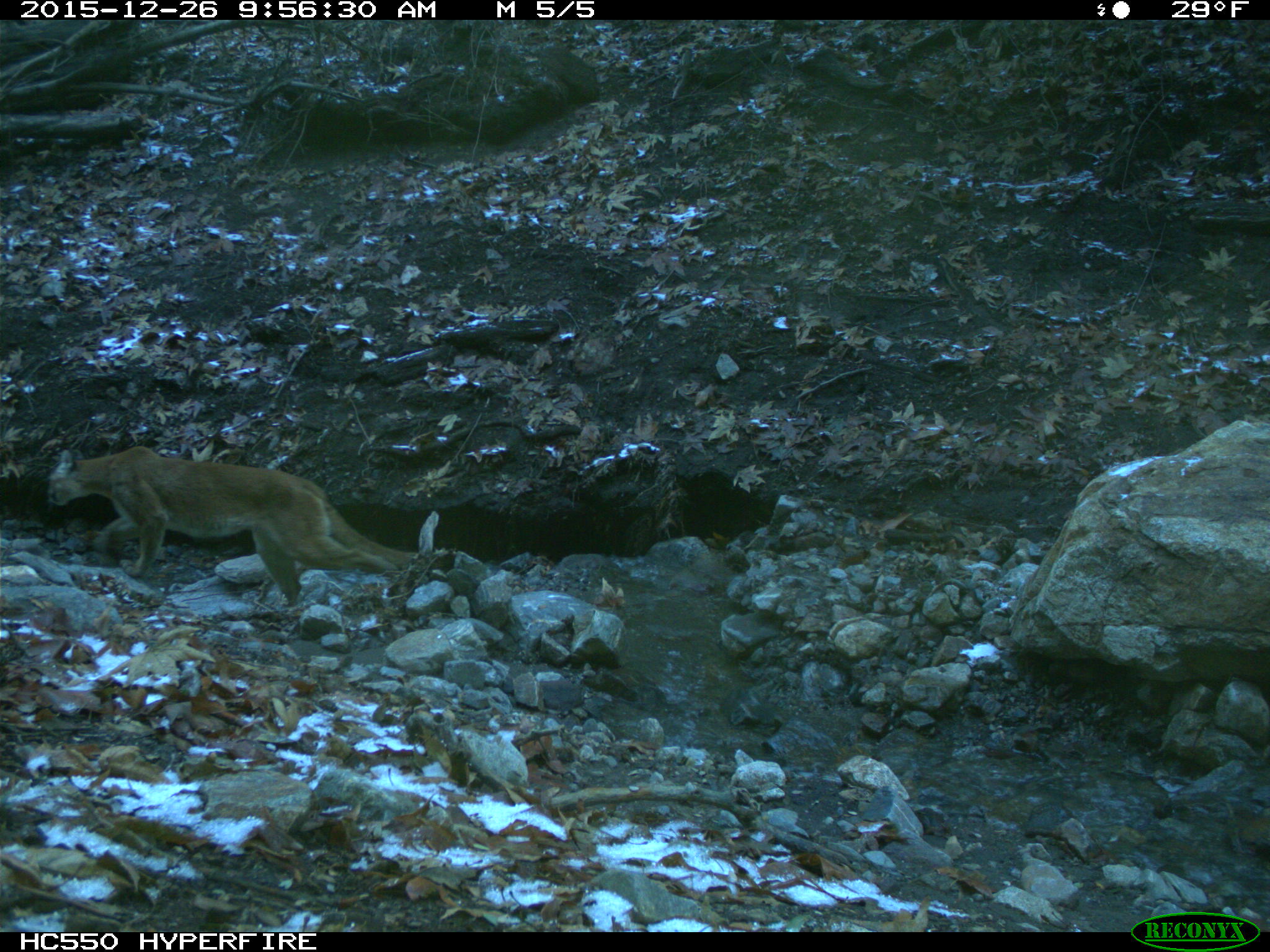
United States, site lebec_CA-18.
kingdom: Animalia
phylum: Chordata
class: Mammalia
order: Carnivora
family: Felidae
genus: Puma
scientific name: Puma concolor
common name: mountain lion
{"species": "Puma concolor (mountain lion)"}